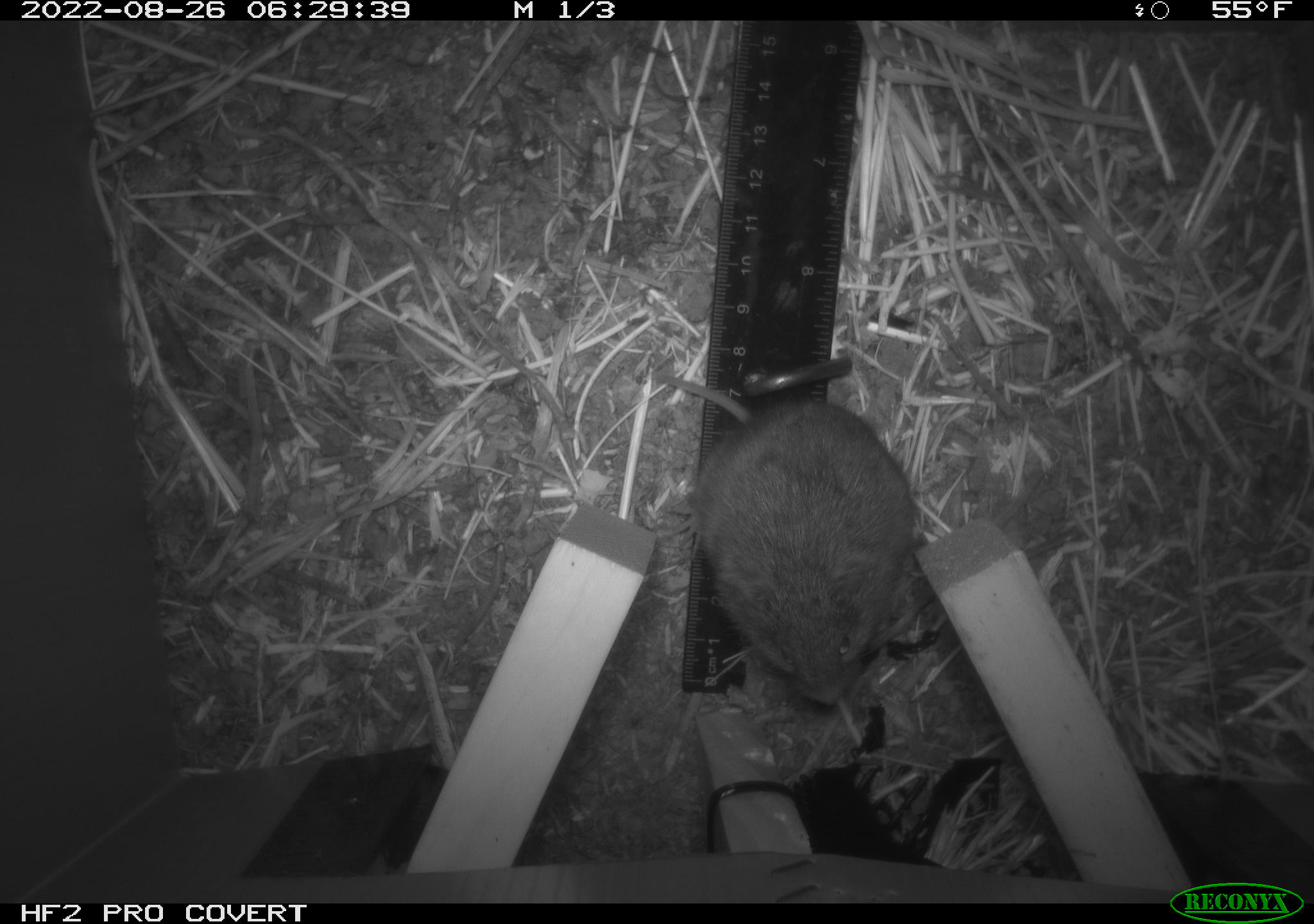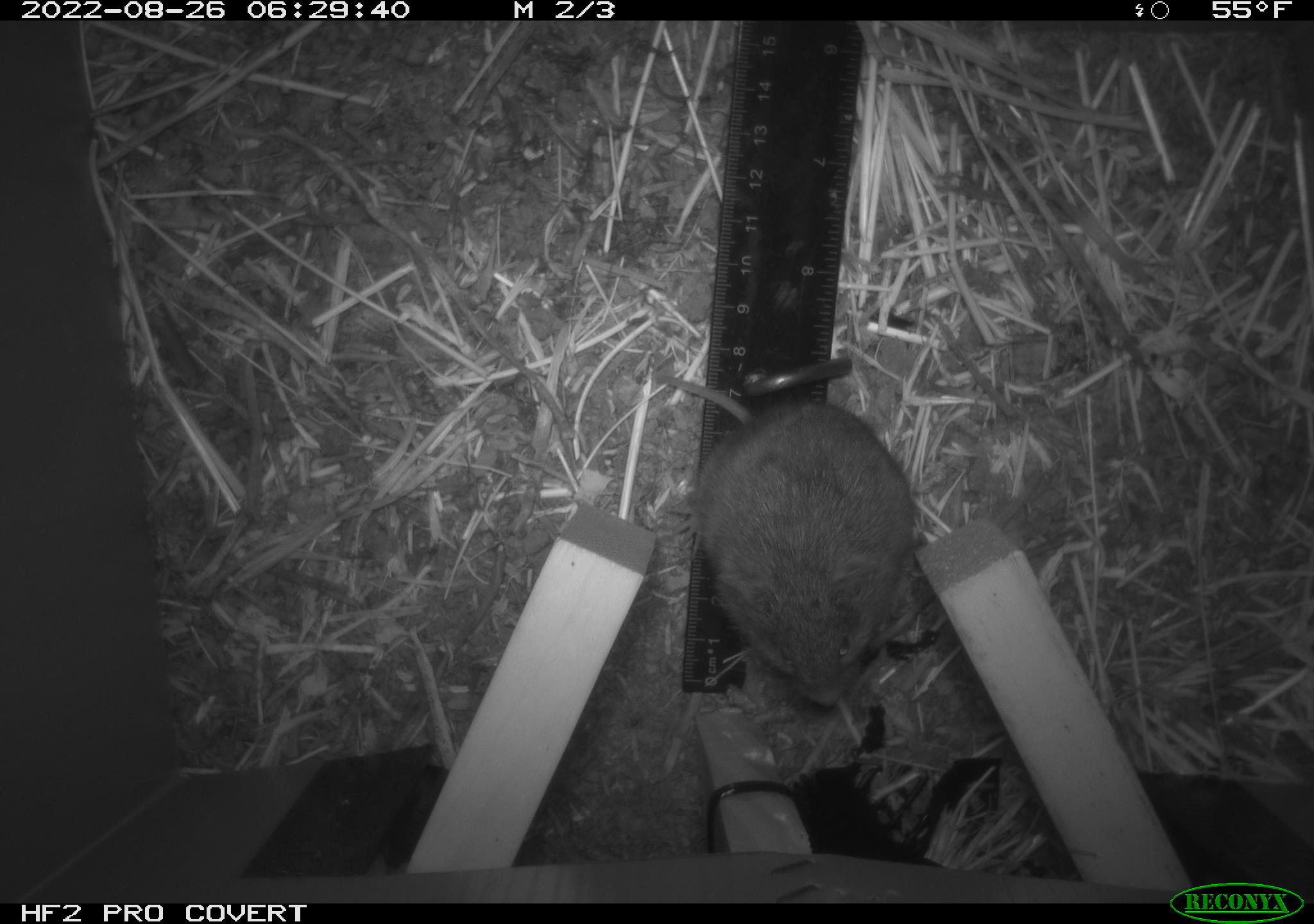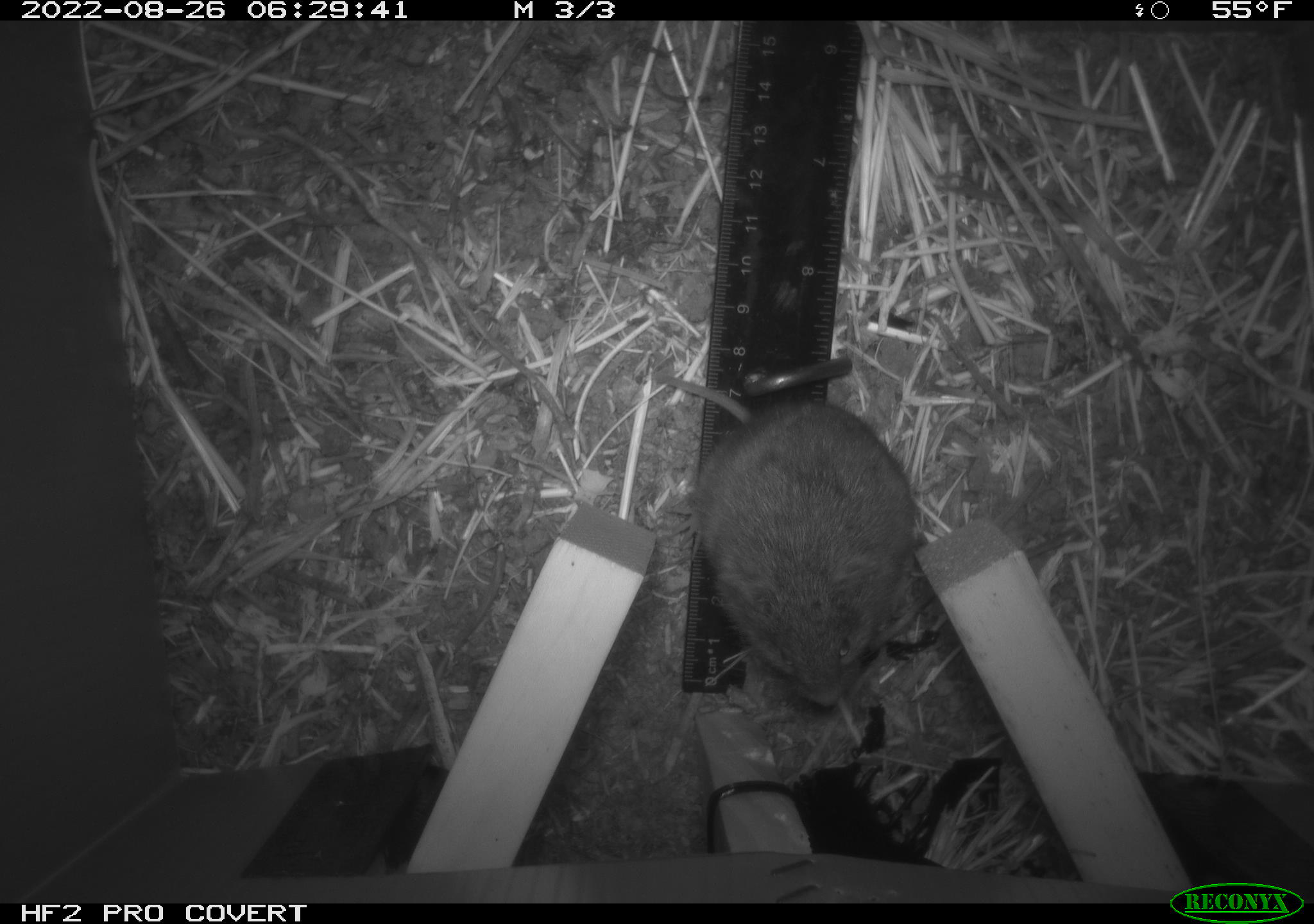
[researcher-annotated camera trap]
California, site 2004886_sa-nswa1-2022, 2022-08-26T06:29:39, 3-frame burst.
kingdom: Animalia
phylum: Chordata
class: Mammalia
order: Rodentia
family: Cricetidae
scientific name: Cricetidae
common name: hamsters, voles, lemmings, and allies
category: cricetidae family